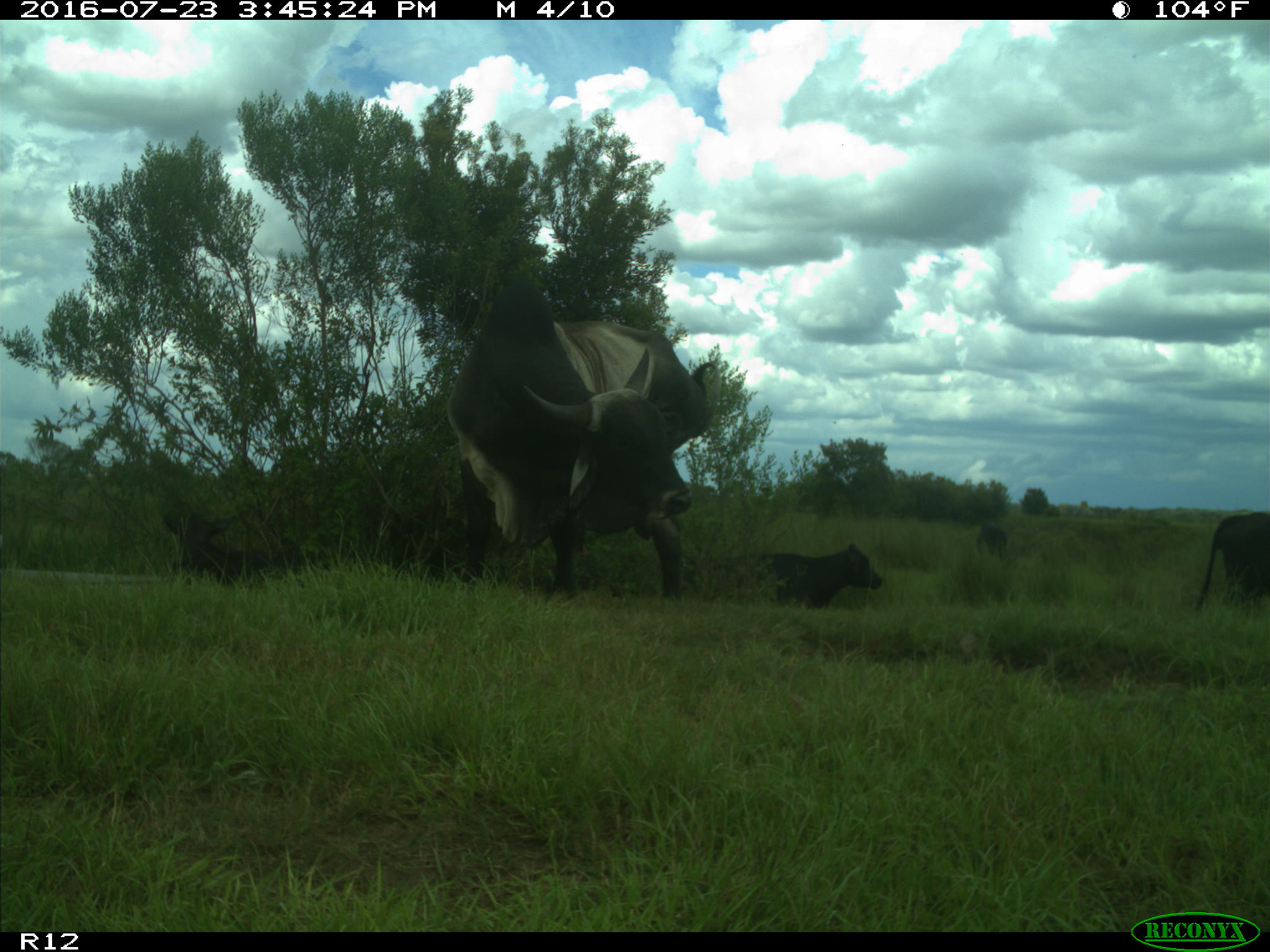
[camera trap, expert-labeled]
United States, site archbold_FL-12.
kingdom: Animalia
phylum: Chordata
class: Mammalia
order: Artiodactyla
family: Bovidae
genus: Bos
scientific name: Bos taurus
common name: domestic cow